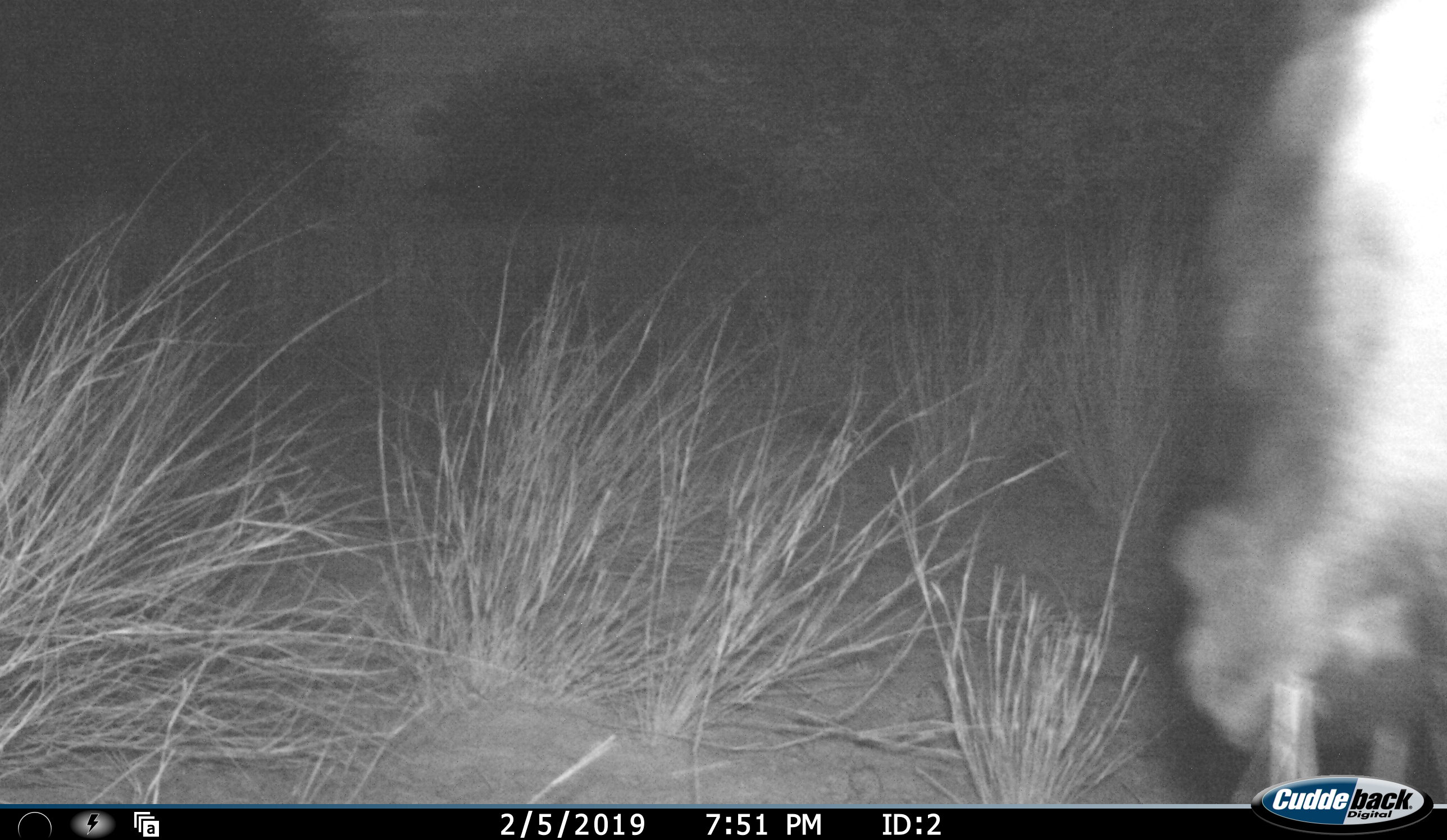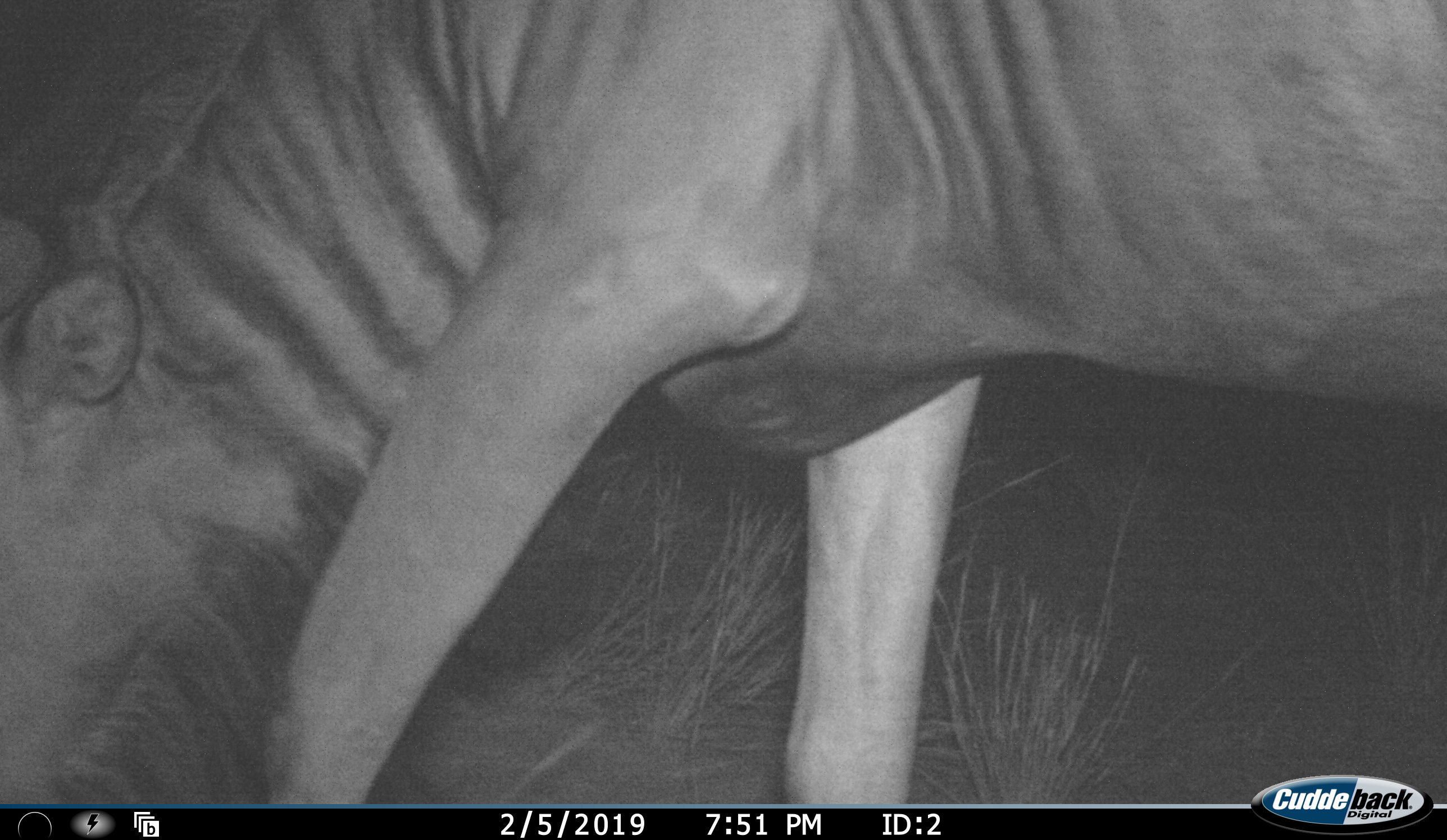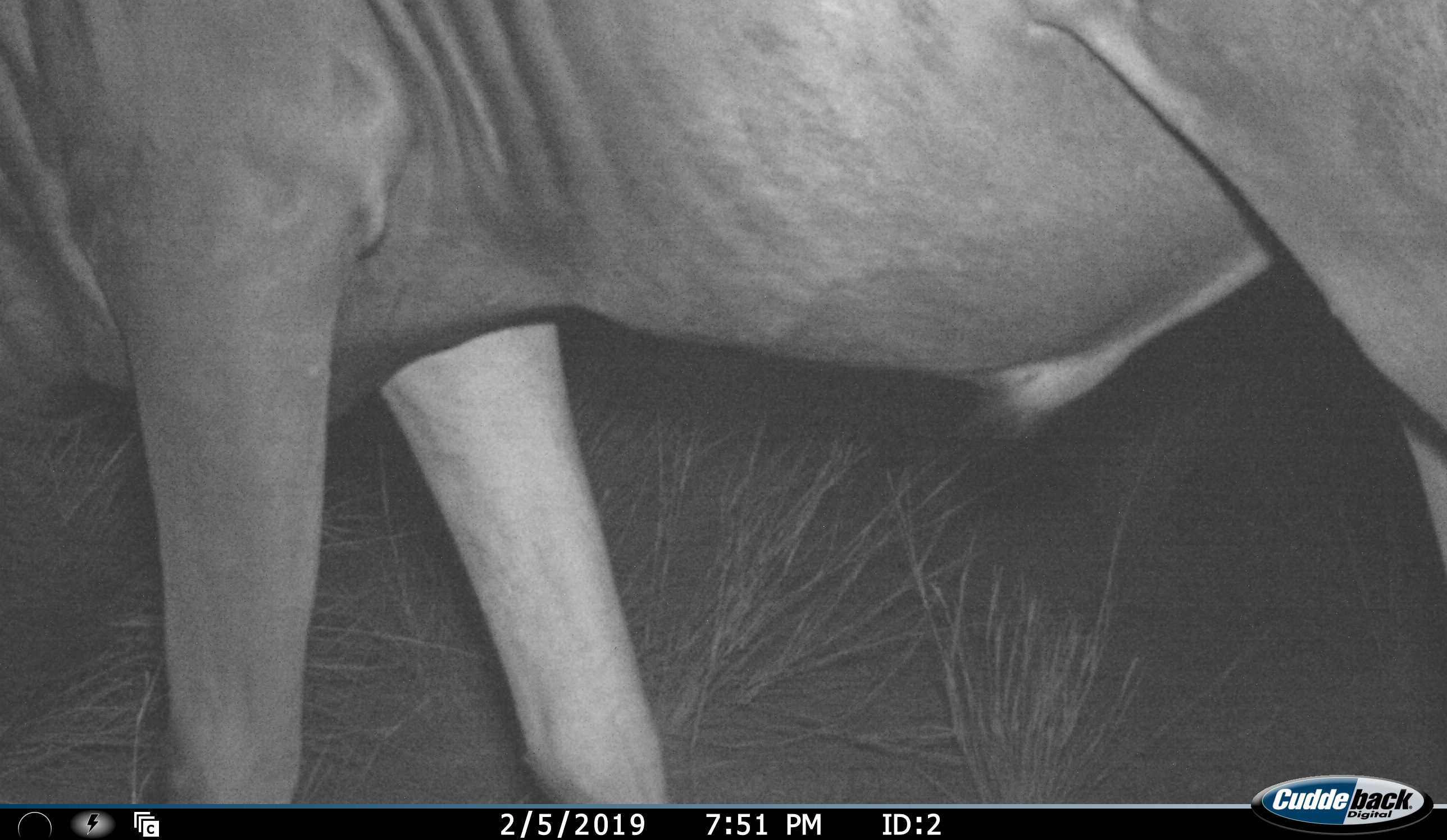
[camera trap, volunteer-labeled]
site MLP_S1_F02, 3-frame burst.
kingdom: Animalia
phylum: Chordata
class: Mammalia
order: Artiodactyla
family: Bovidae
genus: Connochaetes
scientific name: Connochaetes taurinus taurinus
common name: blue wildebeest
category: wildebeestblue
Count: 1.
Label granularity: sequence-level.